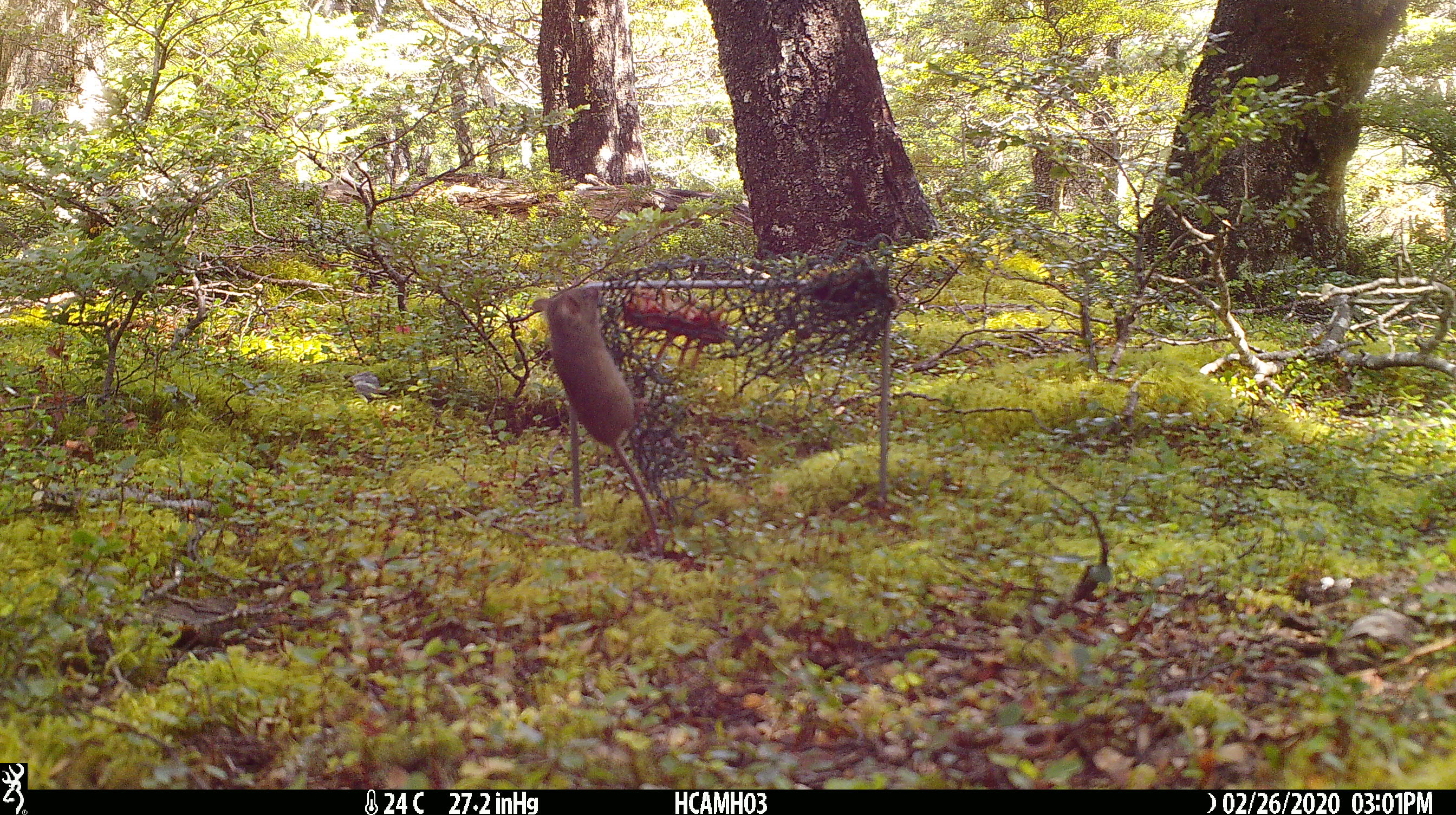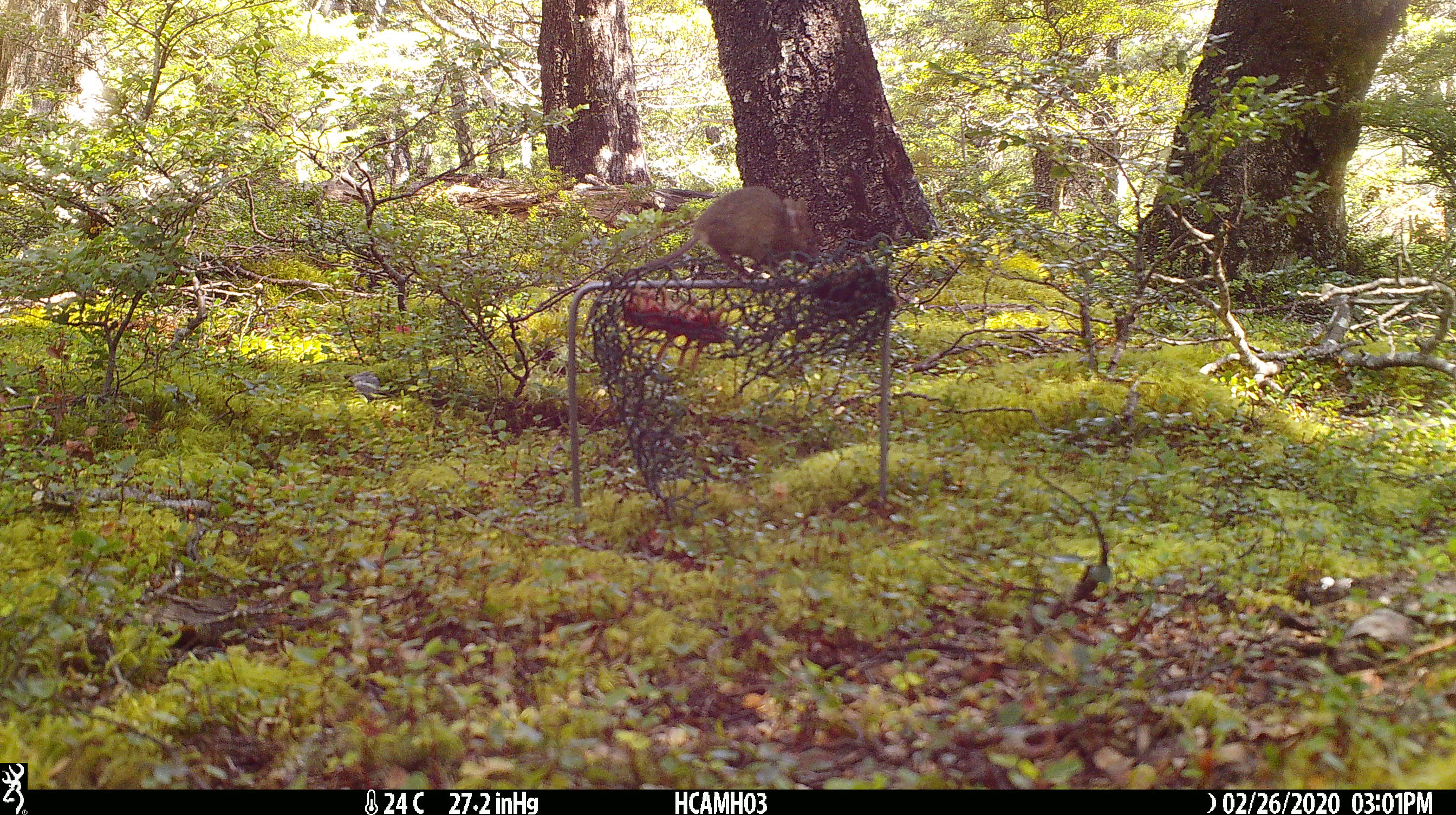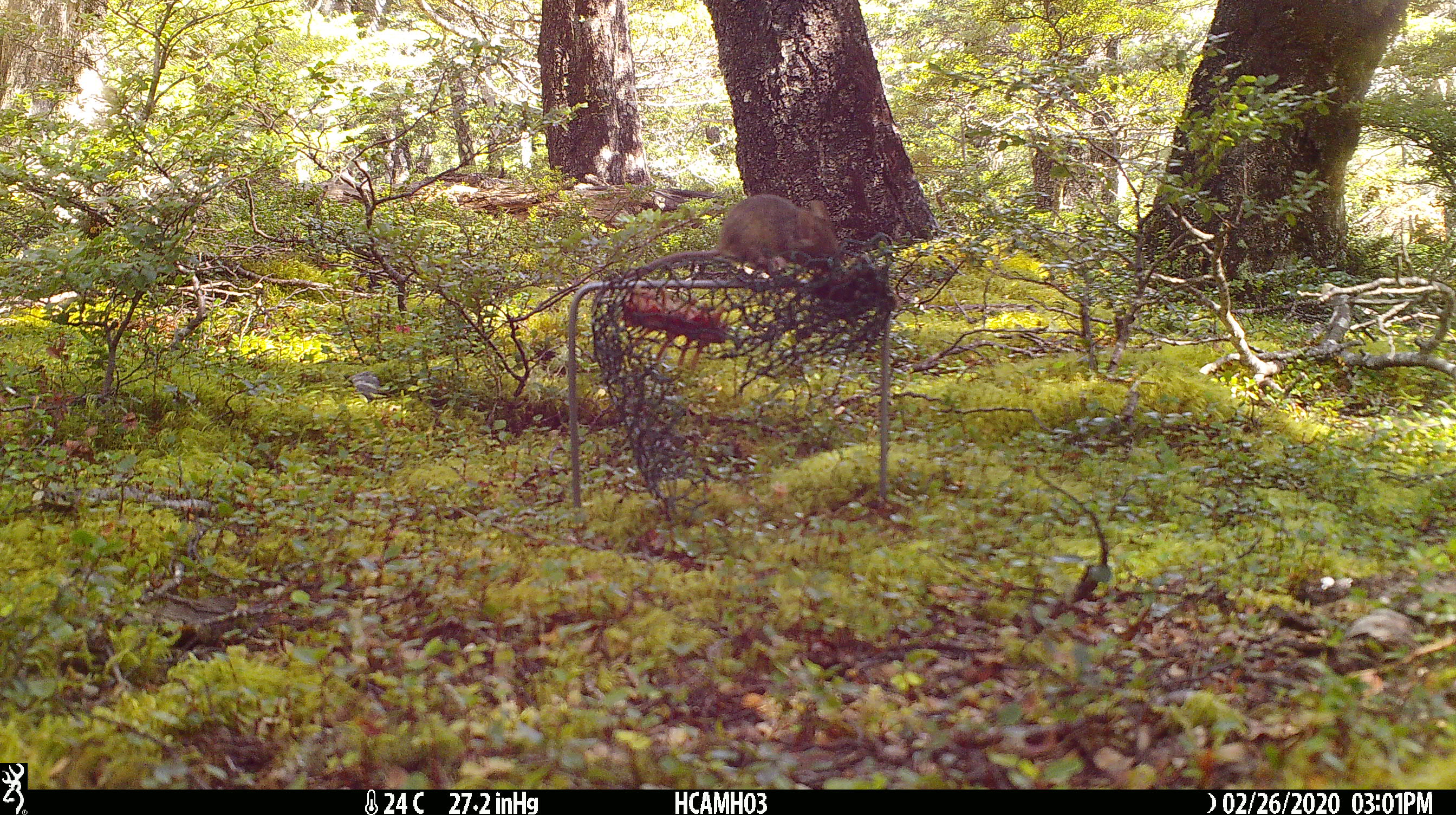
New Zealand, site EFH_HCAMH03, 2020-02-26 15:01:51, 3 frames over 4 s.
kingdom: Animalia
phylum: Chordata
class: Mammalia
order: Rodentia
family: Muridae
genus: Mus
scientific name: Mus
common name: mouse